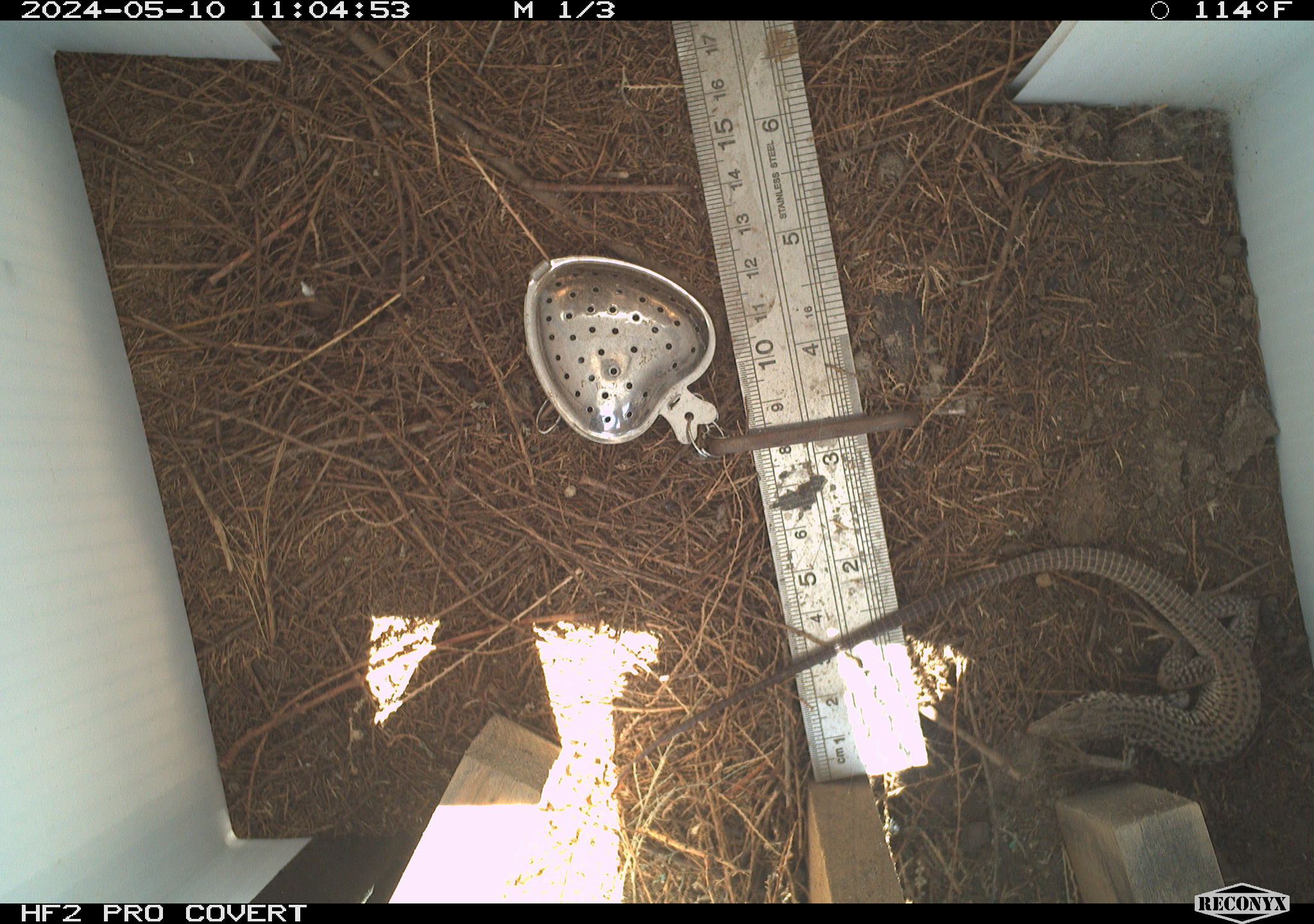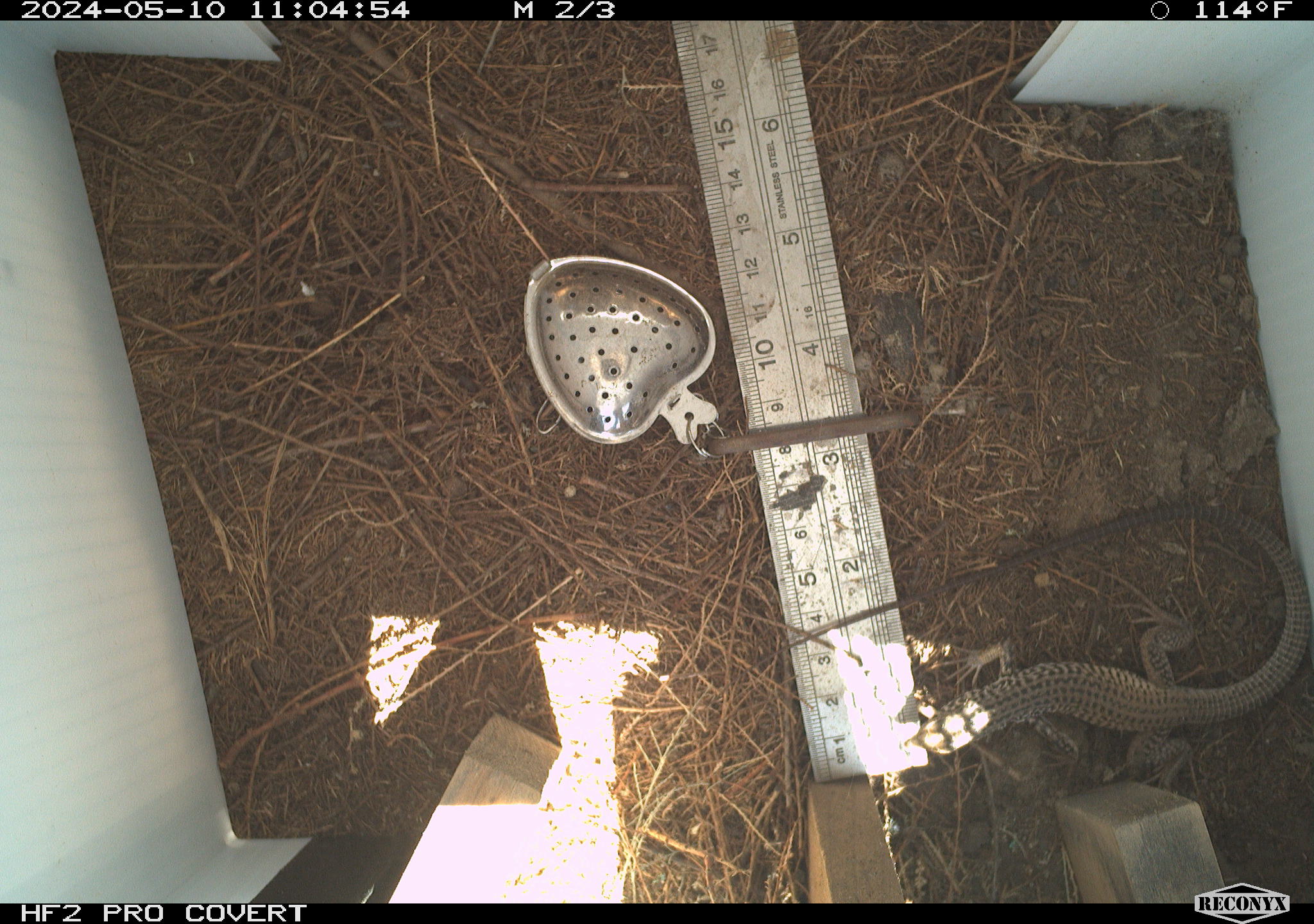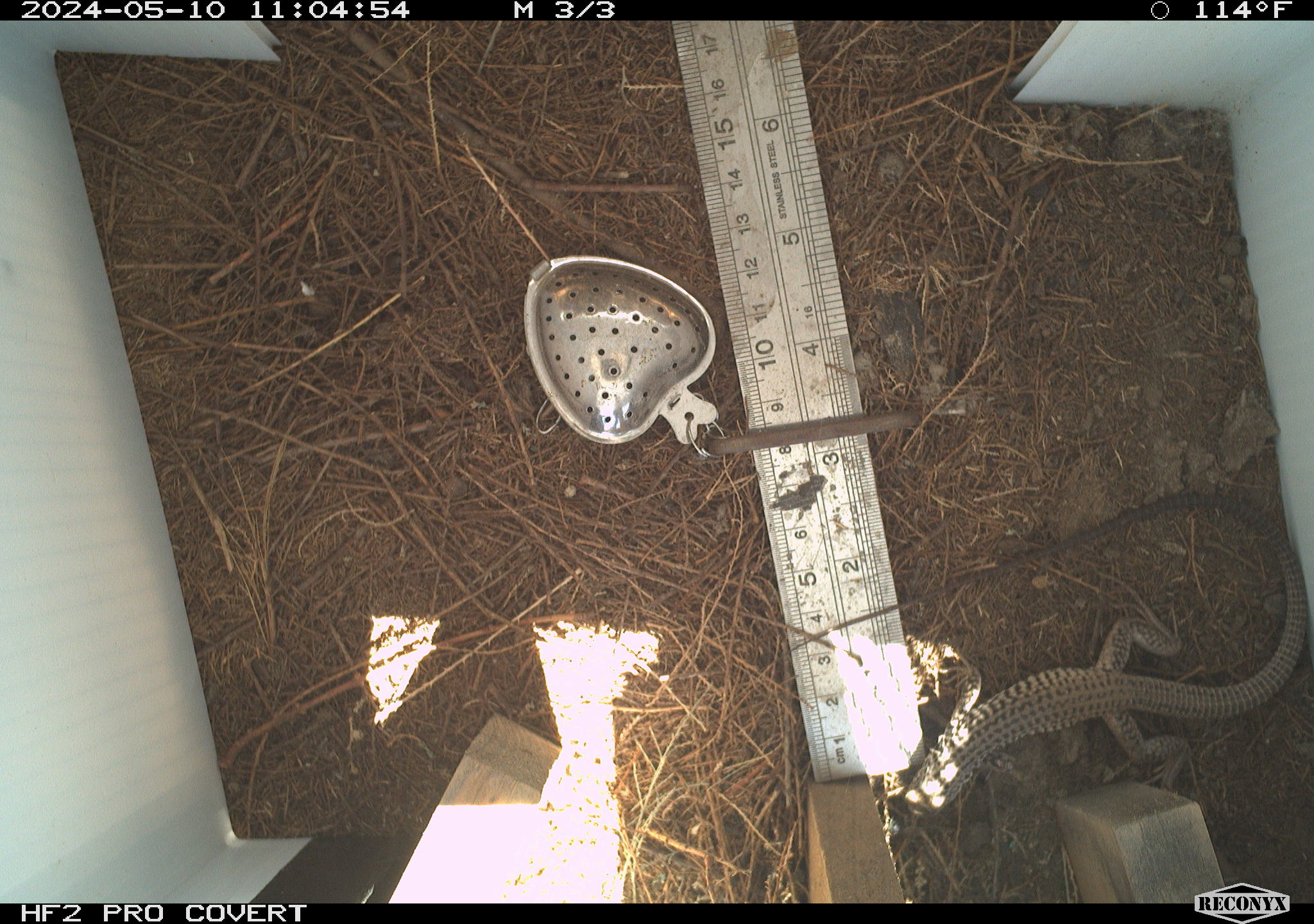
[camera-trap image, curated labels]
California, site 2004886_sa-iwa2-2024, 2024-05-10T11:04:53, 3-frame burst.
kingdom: Animalia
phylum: Chordata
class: Reptilia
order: Squamata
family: Teiidae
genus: Aspidoscelis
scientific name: Aspidoscelis tigris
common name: western whiptail